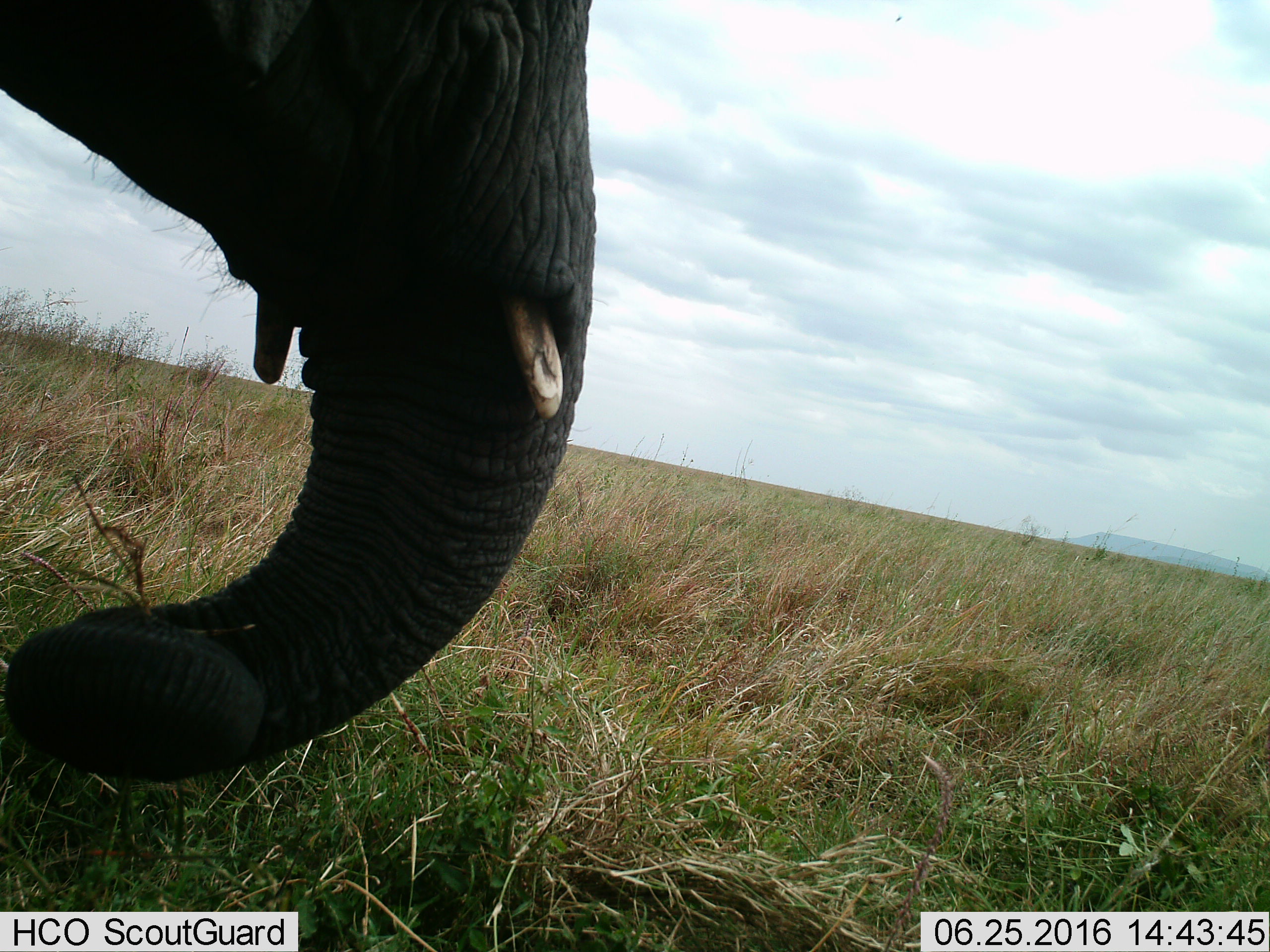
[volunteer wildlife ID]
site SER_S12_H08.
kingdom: Animalia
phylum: Chordata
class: Mammalia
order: Proboscidea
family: Elephantidae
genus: Loxodonta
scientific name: Loxodonta africana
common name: african bush elephant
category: elephant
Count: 1.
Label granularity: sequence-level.